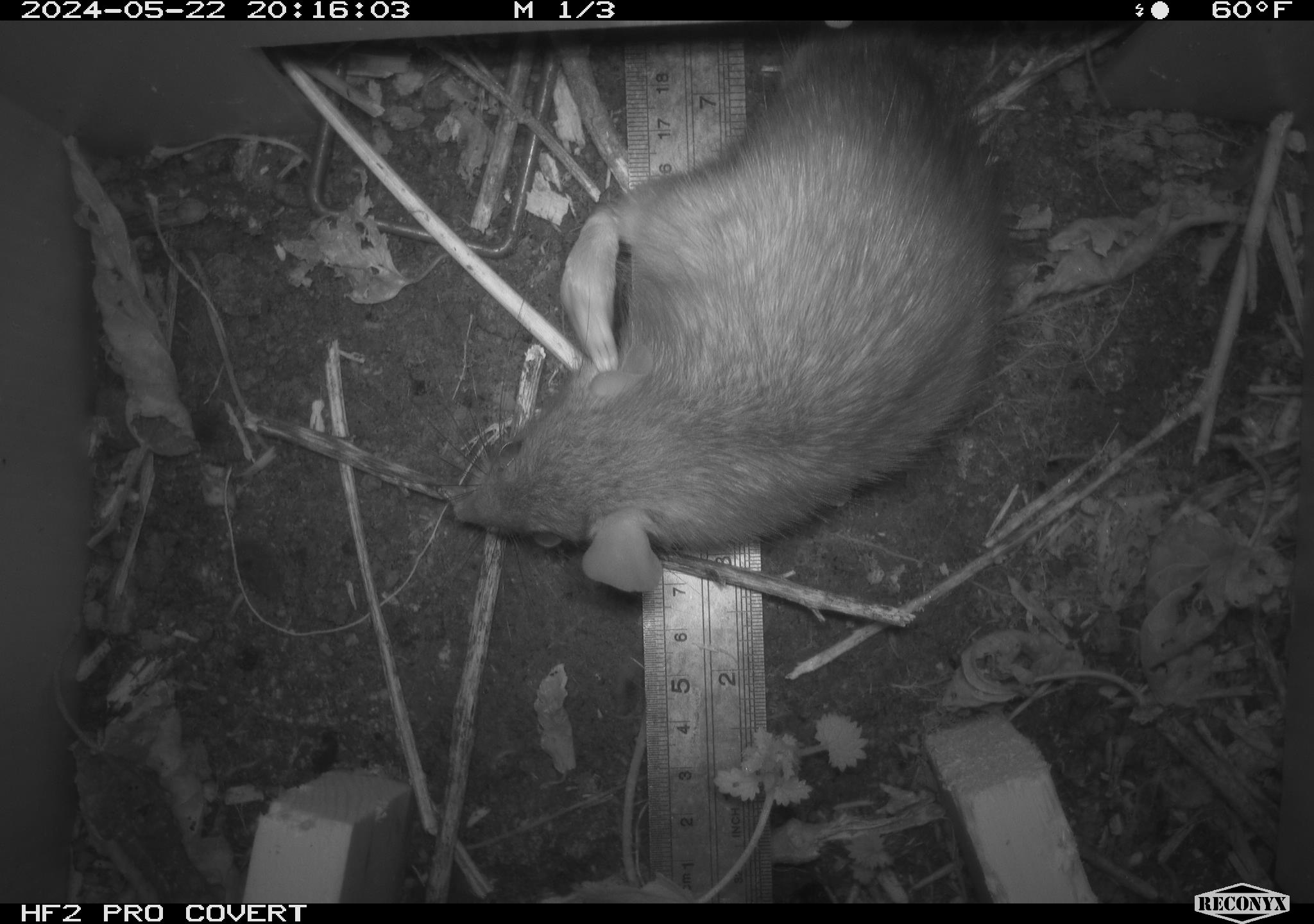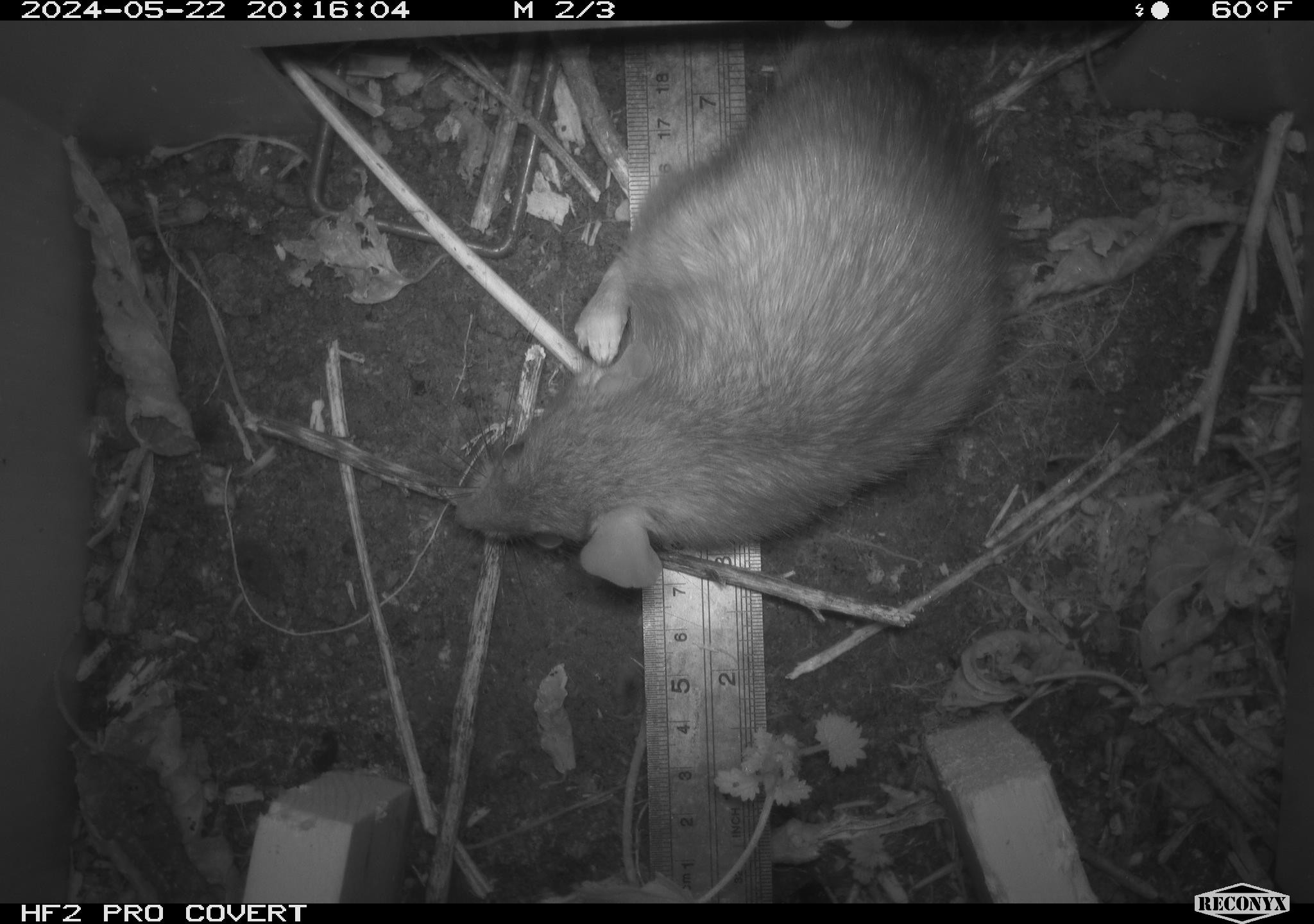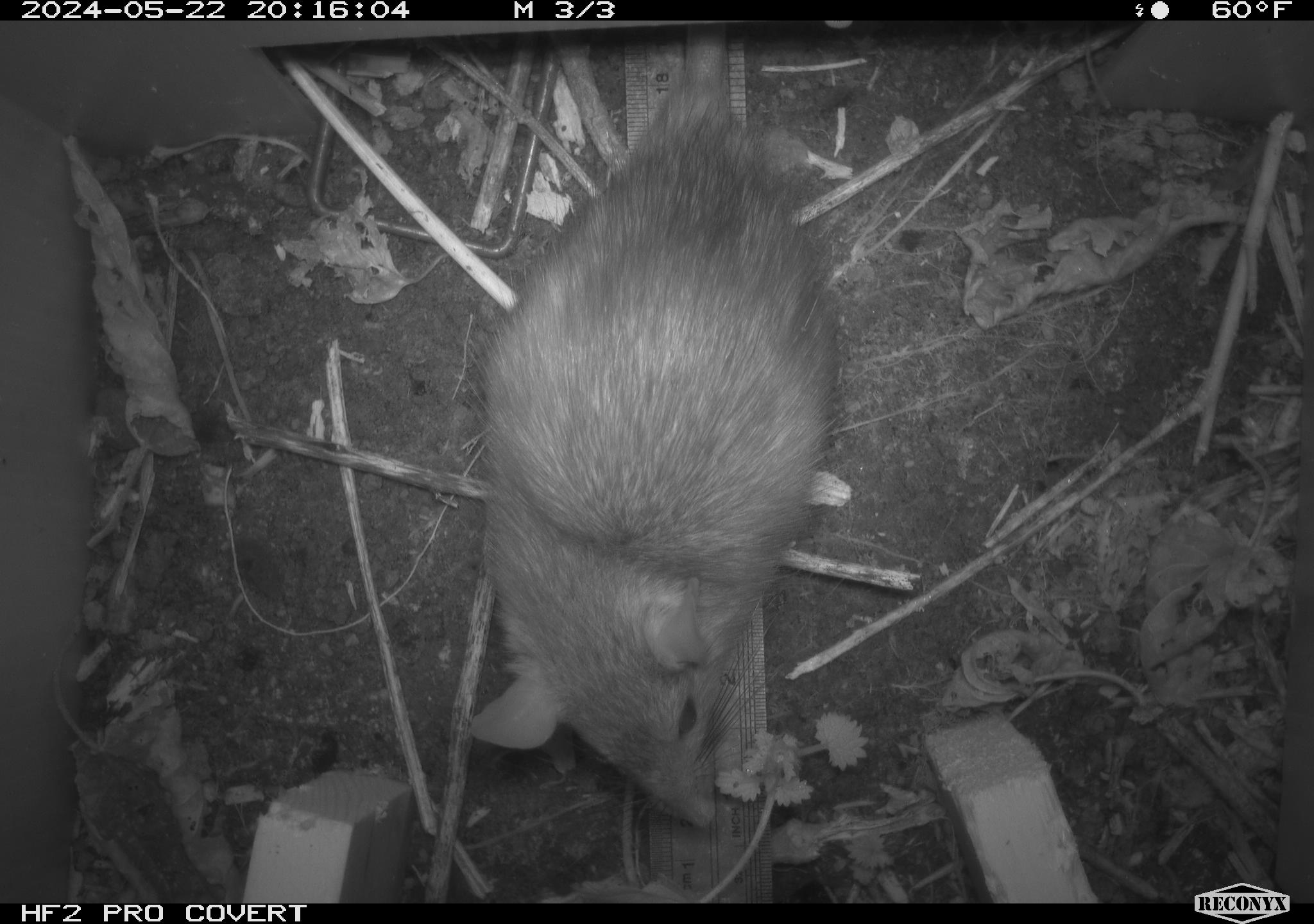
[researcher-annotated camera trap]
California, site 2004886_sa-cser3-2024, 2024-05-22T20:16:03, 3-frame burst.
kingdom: Animalia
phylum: Chordata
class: Mammalia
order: Rodentia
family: Muridae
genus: Rattus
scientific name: Rattus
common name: rat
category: rattus species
Rattus species (rat) (Rattus).